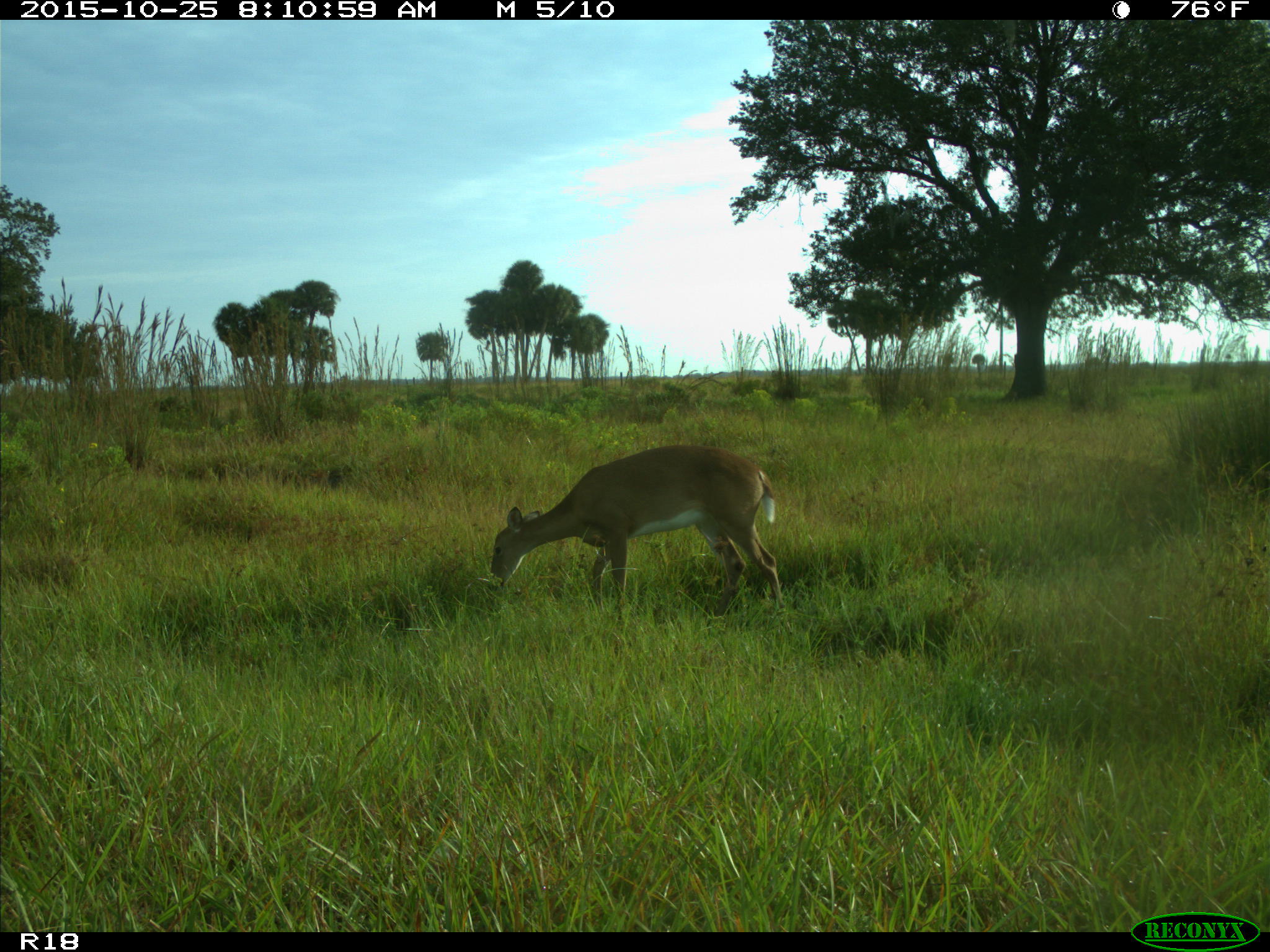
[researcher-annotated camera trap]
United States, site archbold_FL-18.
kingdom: Animalia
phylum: Chordata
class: Mammalia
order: Artiodactyla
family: Cervidae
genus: Odocoileus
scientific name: Odocoileus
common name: deer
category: unidentified deer